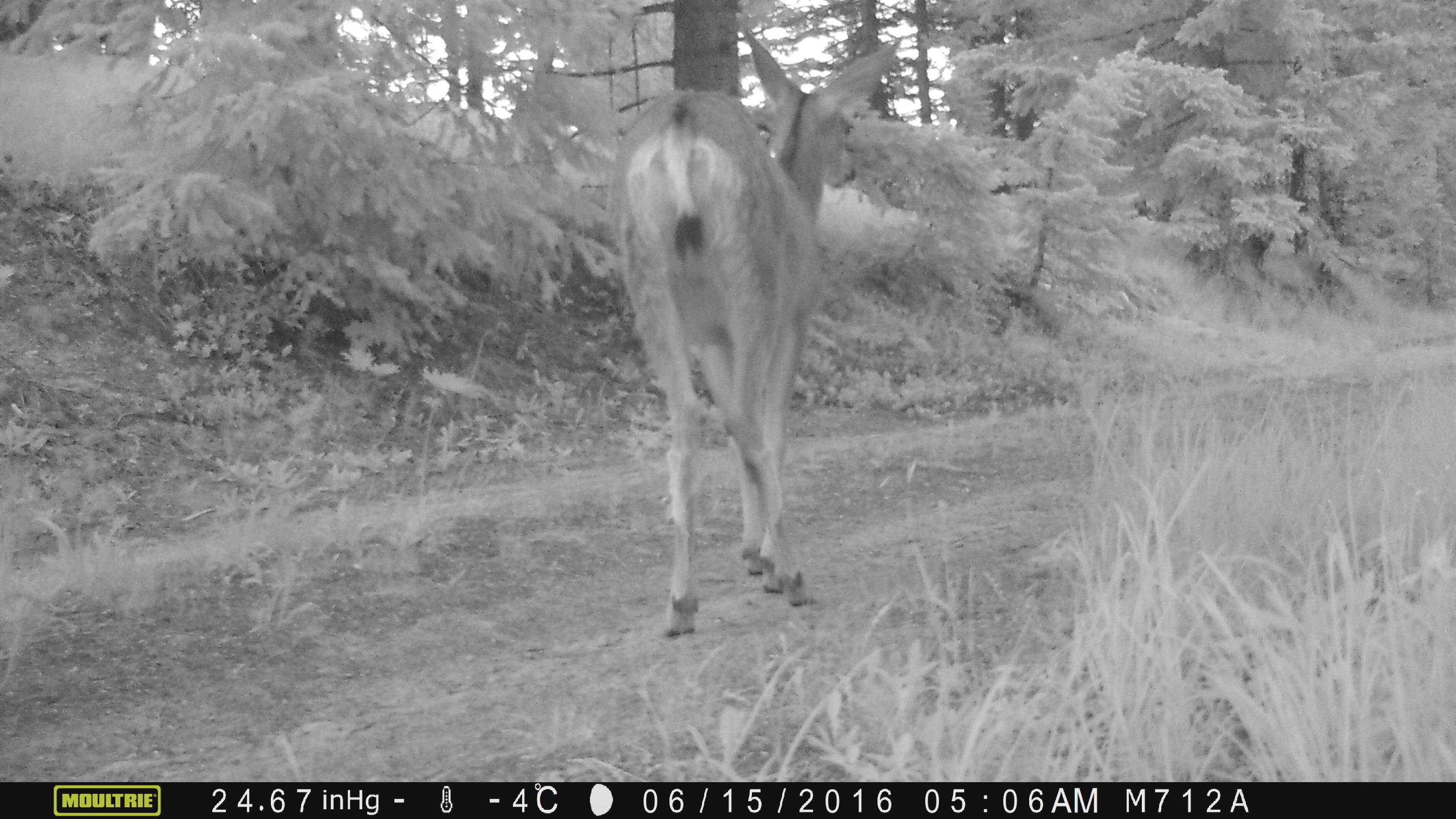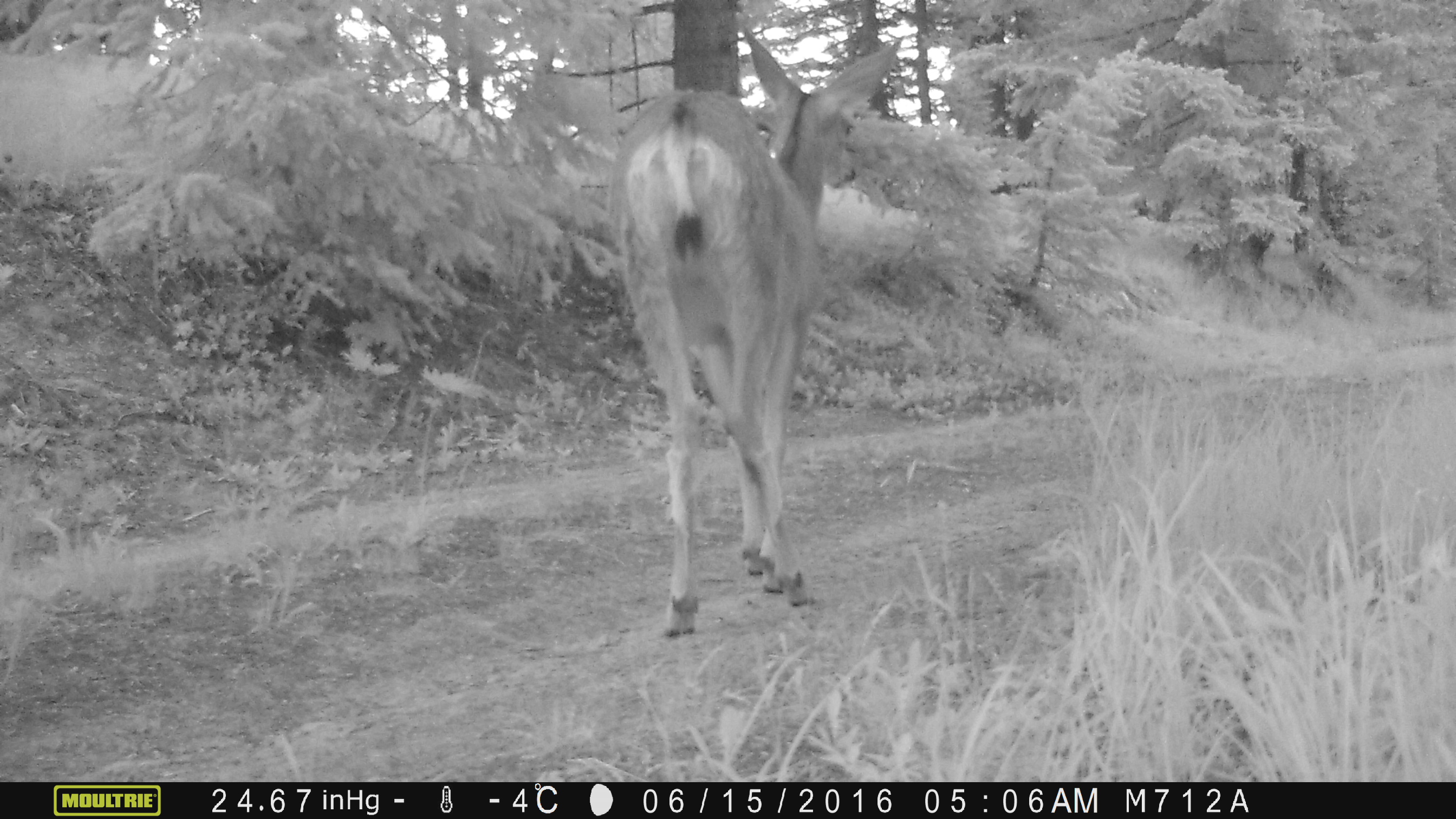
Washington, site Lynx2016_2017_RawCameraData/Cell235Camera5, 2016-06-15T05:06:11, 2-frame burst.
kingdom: Animalia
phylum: Chordata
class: Mammalia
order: Artiodactyla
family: Cervidae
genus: Odocoileus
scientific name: Odocoileus hemionus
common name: mule deer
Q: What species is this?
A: Odocoileus hemionus (mule deer).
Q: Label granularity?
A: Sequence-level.